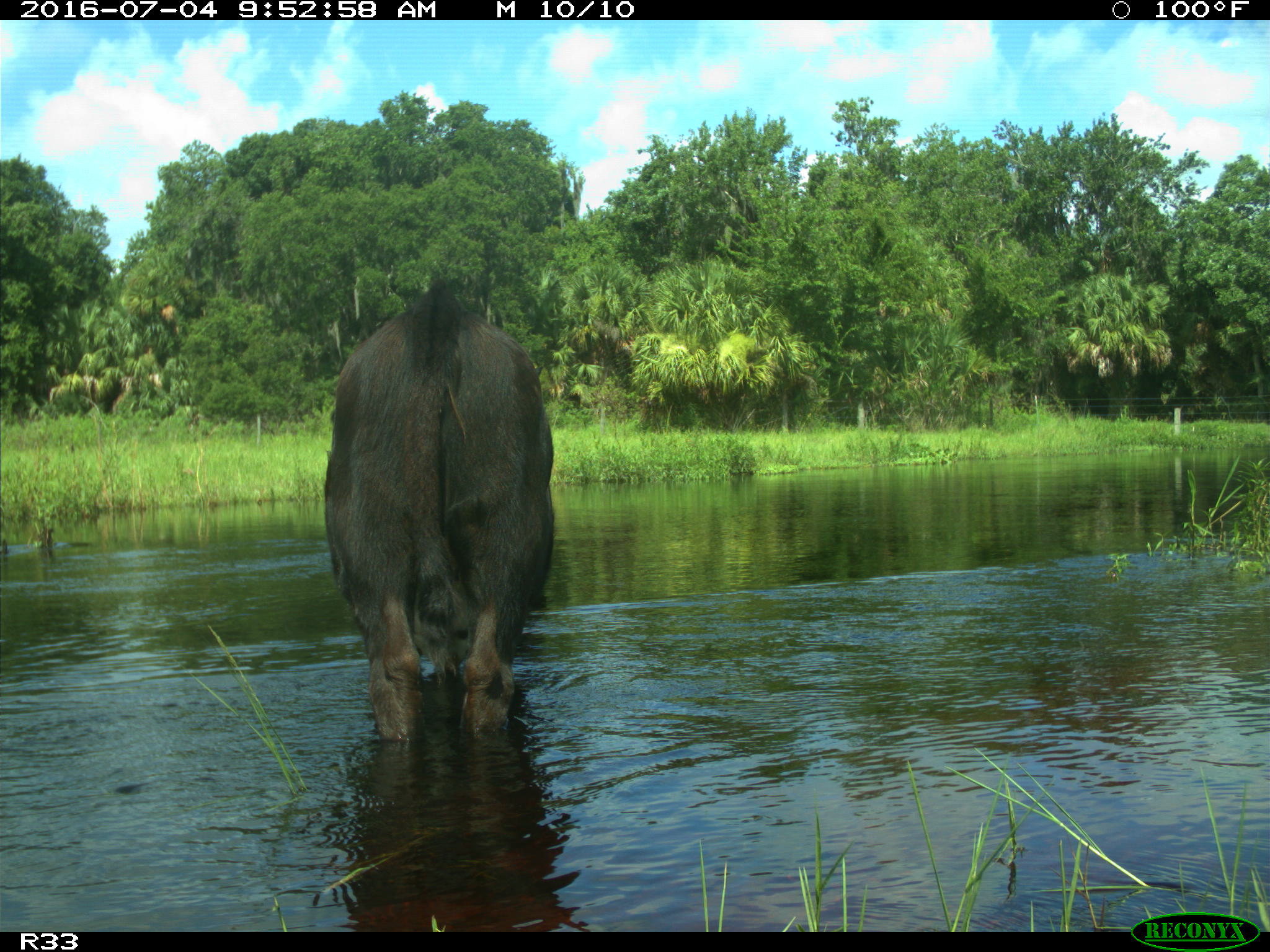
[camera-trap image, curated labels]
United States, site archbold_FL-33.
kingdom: Animalia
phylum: Chordata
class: Mammalia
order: Artiodactyla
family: Bovidae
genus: Bos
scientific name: Bos taurus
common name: domestic cow